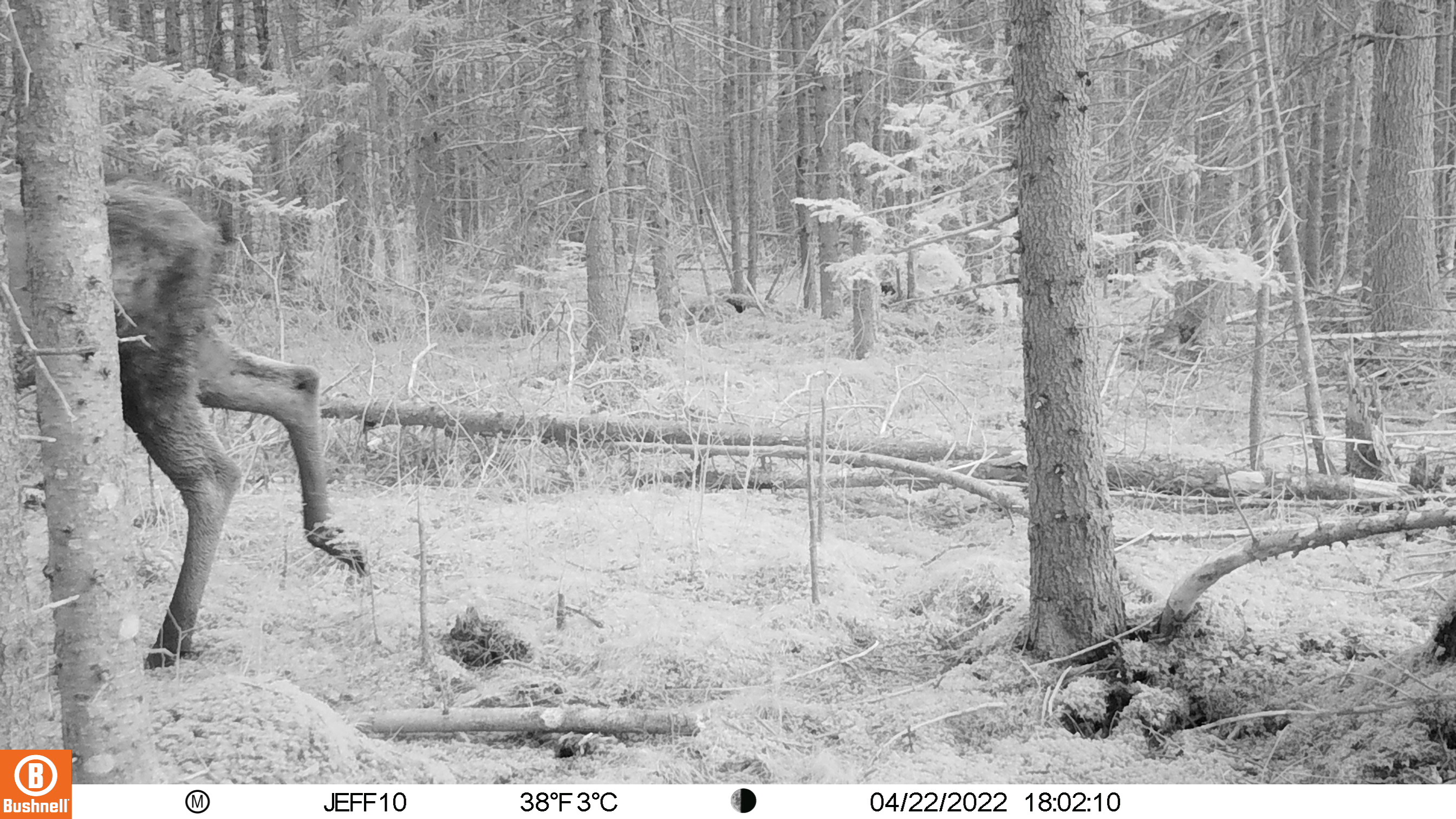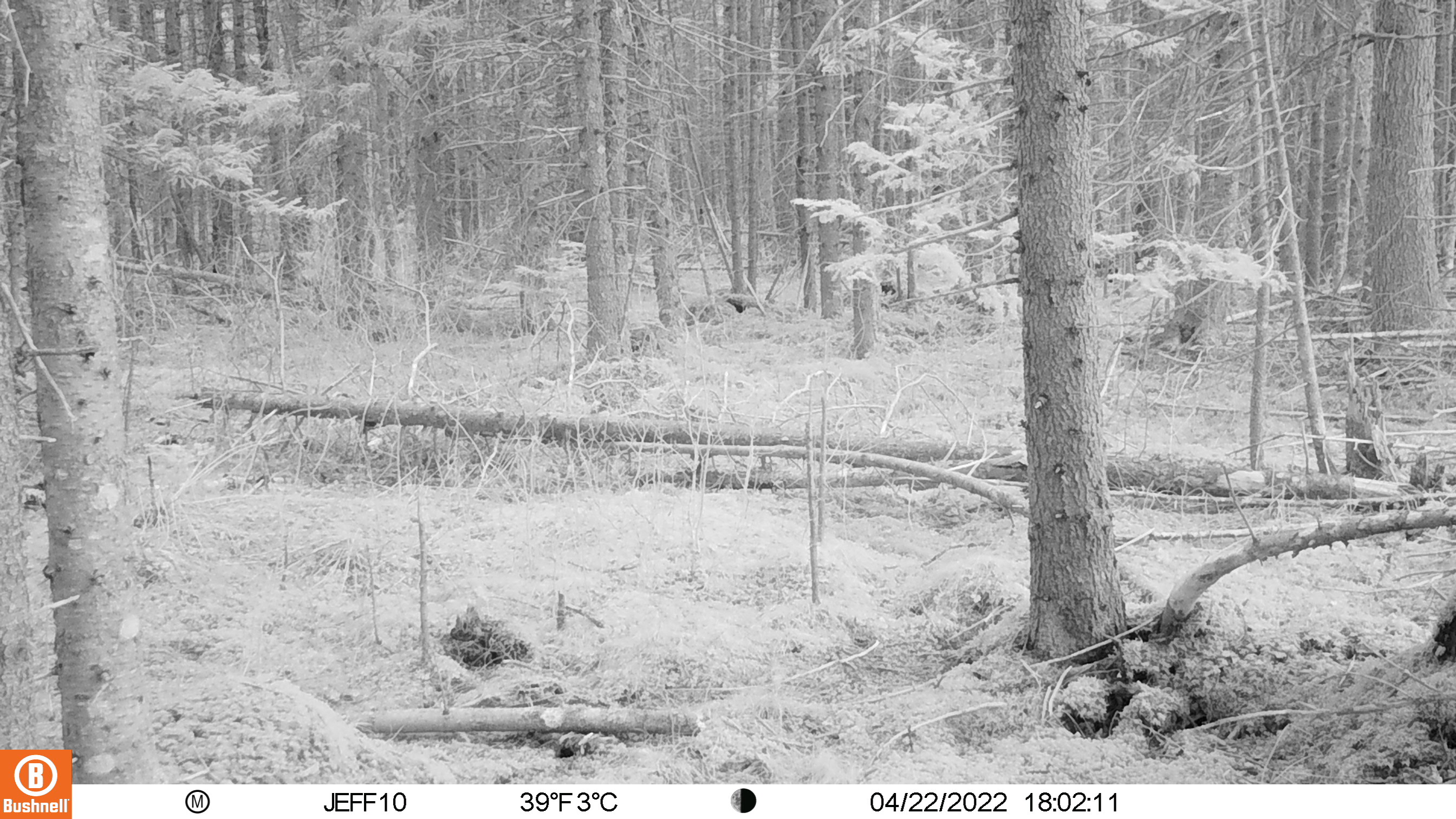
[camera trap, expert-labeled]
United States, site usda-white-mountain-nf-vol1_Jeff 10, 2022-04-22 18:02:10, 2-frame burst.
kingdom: Animalia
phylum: Chordata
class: Mammalia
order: Artiodactyla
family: Cervidae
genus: Alces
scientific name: Alces alces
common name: moose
Moose (Alces alces).